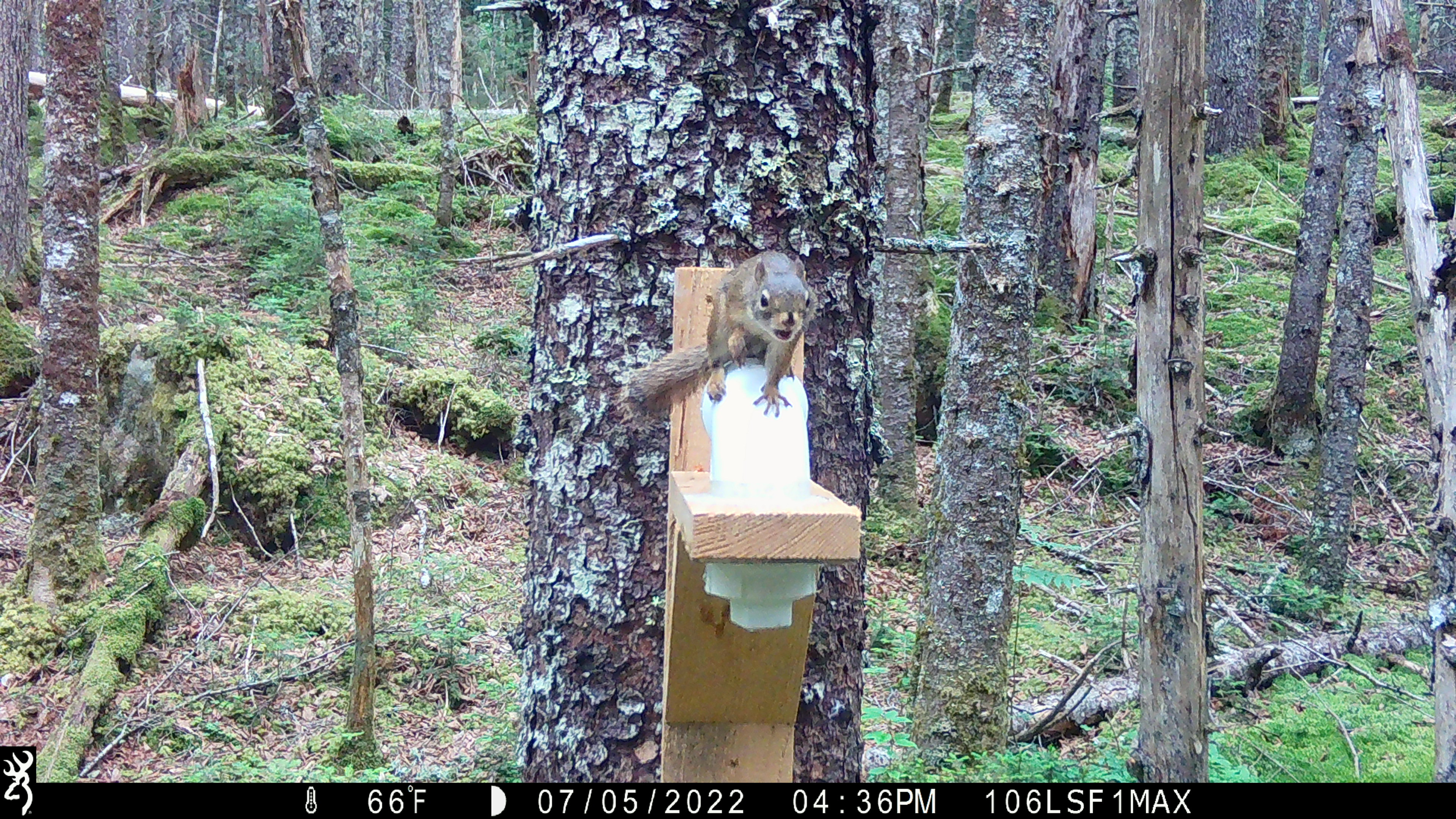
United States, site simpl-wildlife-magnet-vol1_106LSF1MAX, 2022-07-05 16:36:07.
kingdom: Animalia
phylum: Chordata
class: Mammalia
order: Rodentia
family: Sciuridae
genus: Tamiasciurus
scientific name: Tamiasciurus hudsonicus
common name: red squirrel